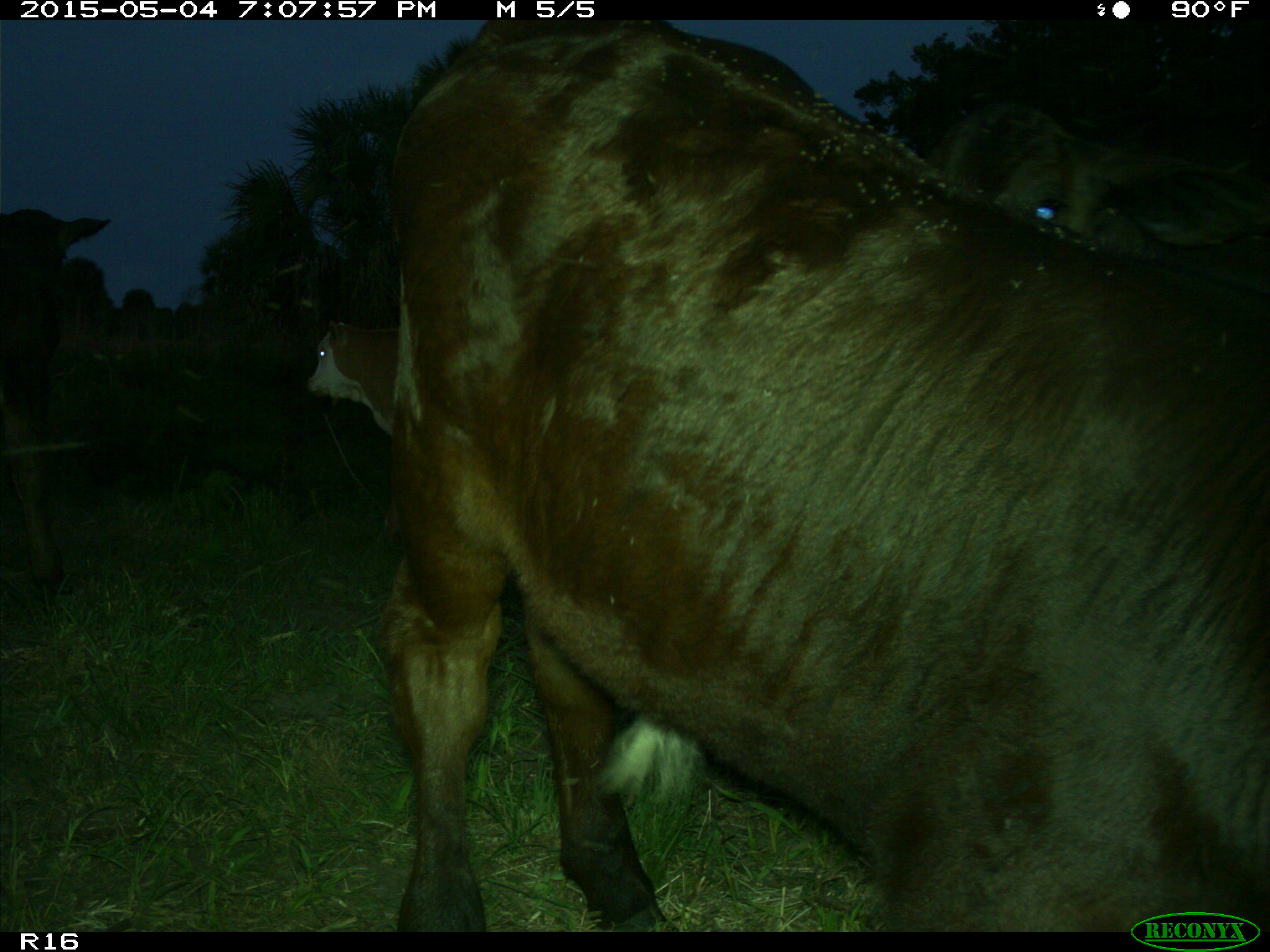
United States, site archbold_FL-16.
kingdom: Animalia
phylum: Chordata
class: Mammalia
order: Artiodactyla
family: Bovidae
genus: Bos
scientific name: Bos taurus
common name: domestic cow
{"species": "Bos taurus (domestic cow)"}